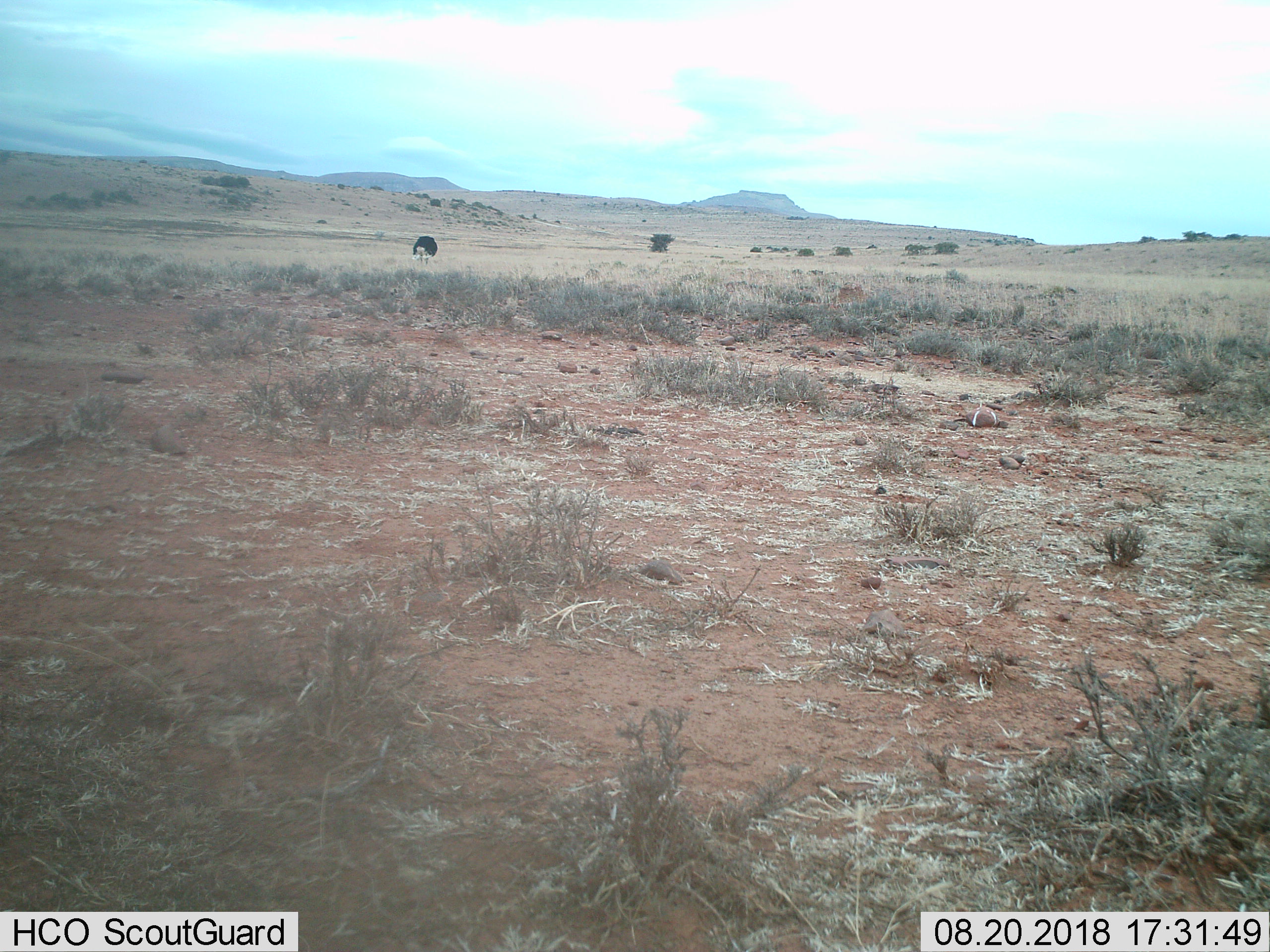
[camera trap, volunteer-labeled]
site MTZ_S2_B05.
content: unidentified animal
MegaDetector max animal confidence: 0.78